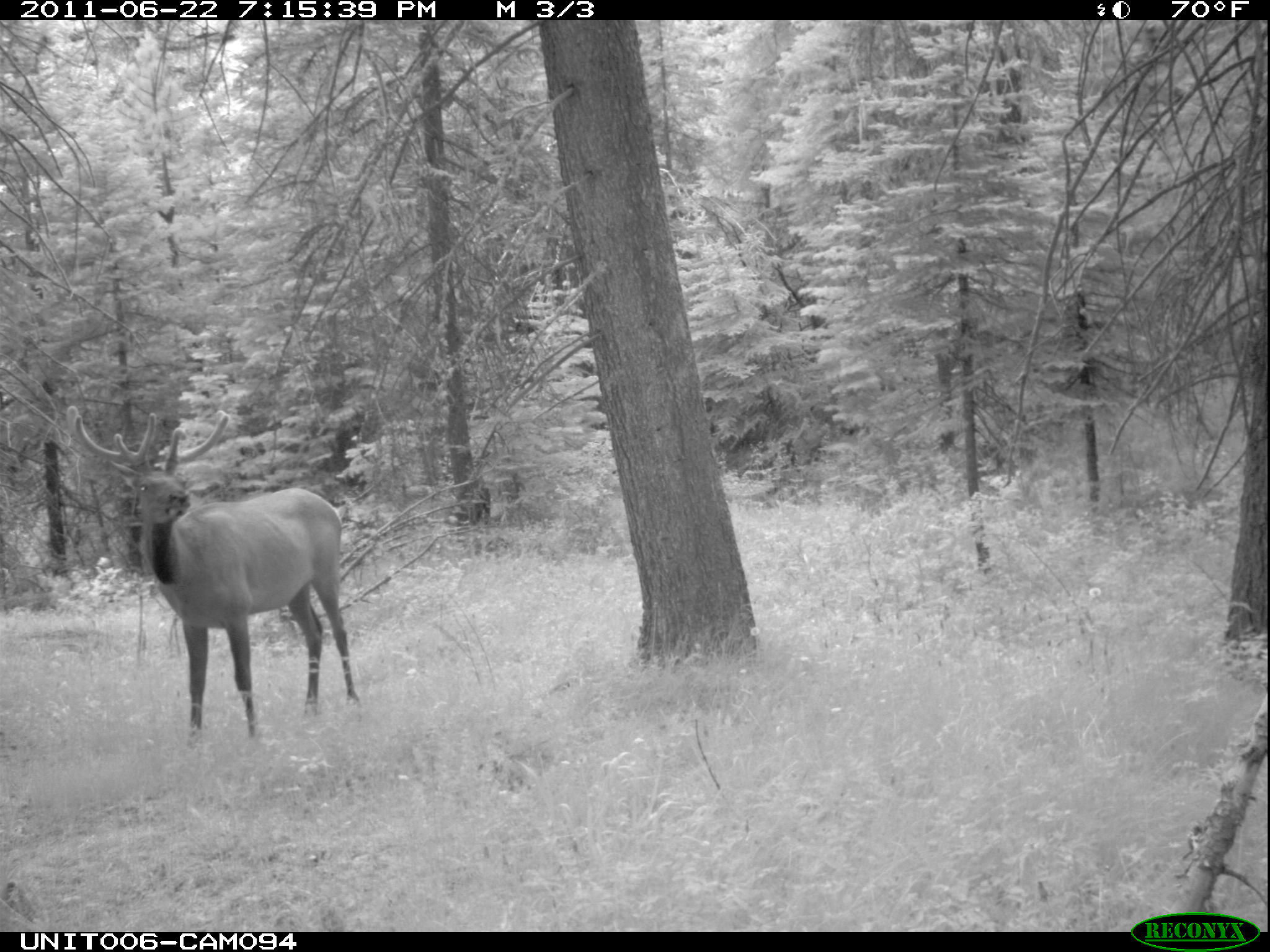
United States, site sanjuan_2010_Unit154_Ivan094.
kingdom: Animalia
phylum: Chordata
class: Mammalia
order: Artiodactyla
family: Cervidae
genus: Cervus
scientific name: Cervus elaphus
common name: red deer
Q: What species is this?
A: Cervus elaphus (red deer).